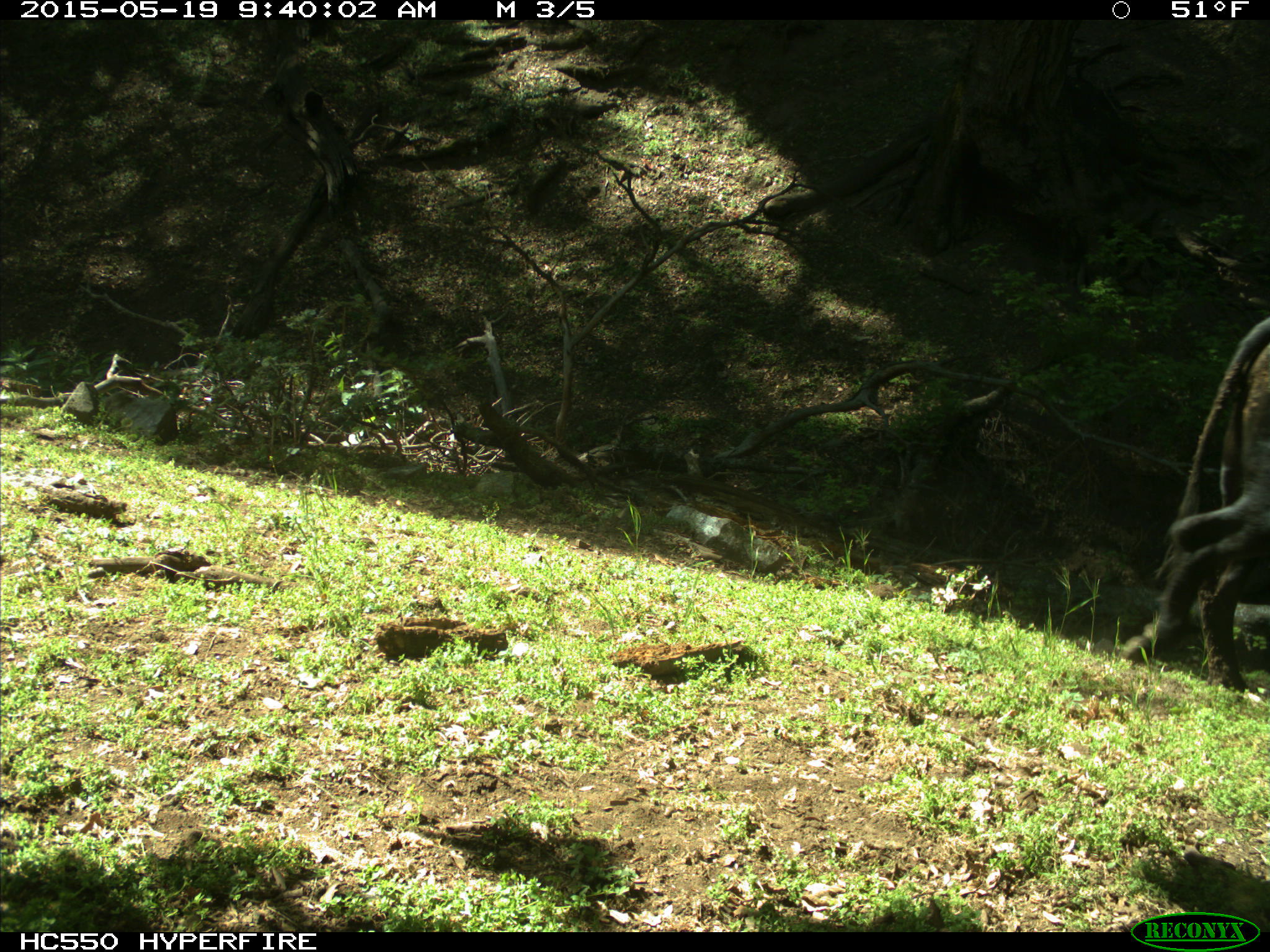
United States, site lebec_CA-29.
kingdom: Animalia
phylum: Chordata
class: Mammalia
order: Artiodactyla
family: Bovidae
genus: Bos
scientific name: Bos taurus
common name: domestic cow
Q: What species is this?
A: Bos taurus (domestic cow).